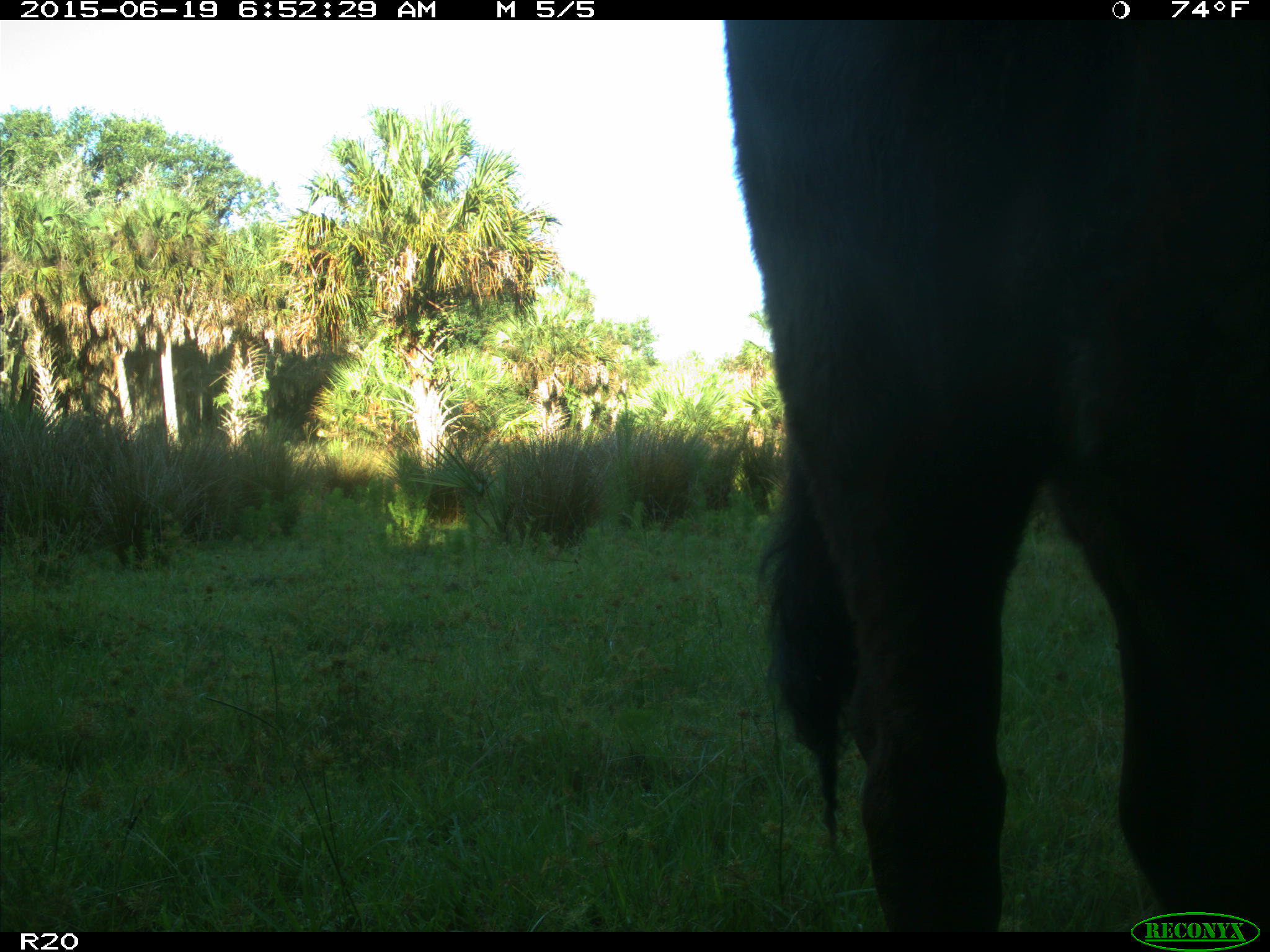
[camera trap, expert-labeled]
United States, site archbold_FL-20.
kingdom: Animalia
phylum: Chordata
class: Mammalia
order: Artiodactyla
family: Bovidae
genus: Bos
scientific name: Bos taurus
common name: domestic cow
Bos taurus (domestic cow).